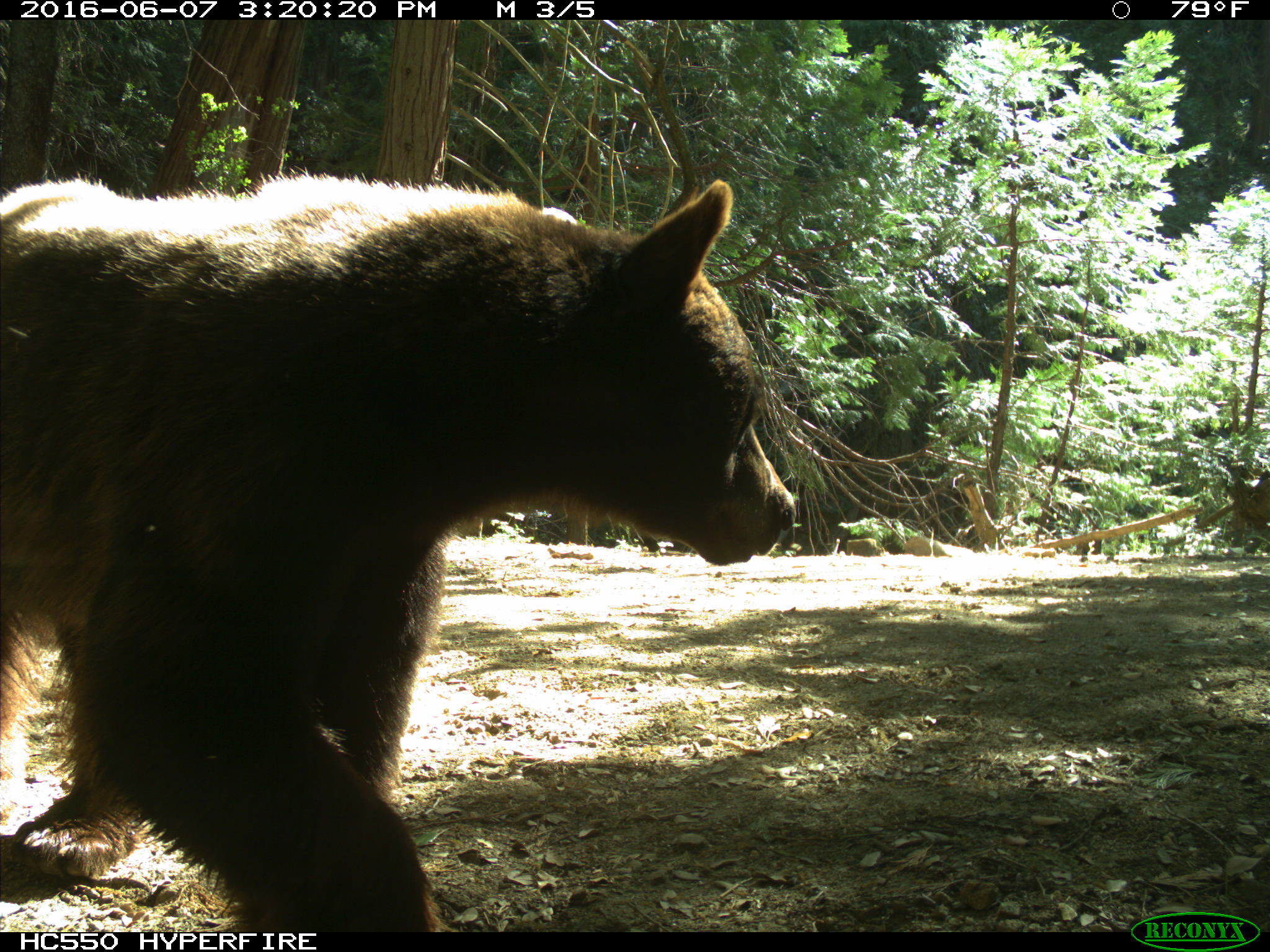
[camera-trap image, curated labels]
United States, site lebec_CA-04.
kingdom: Animalia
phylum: Chordata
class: Mammalia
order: Carnivora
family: Ursidae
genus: Ursus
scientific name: Ursus americanus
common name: american black bear